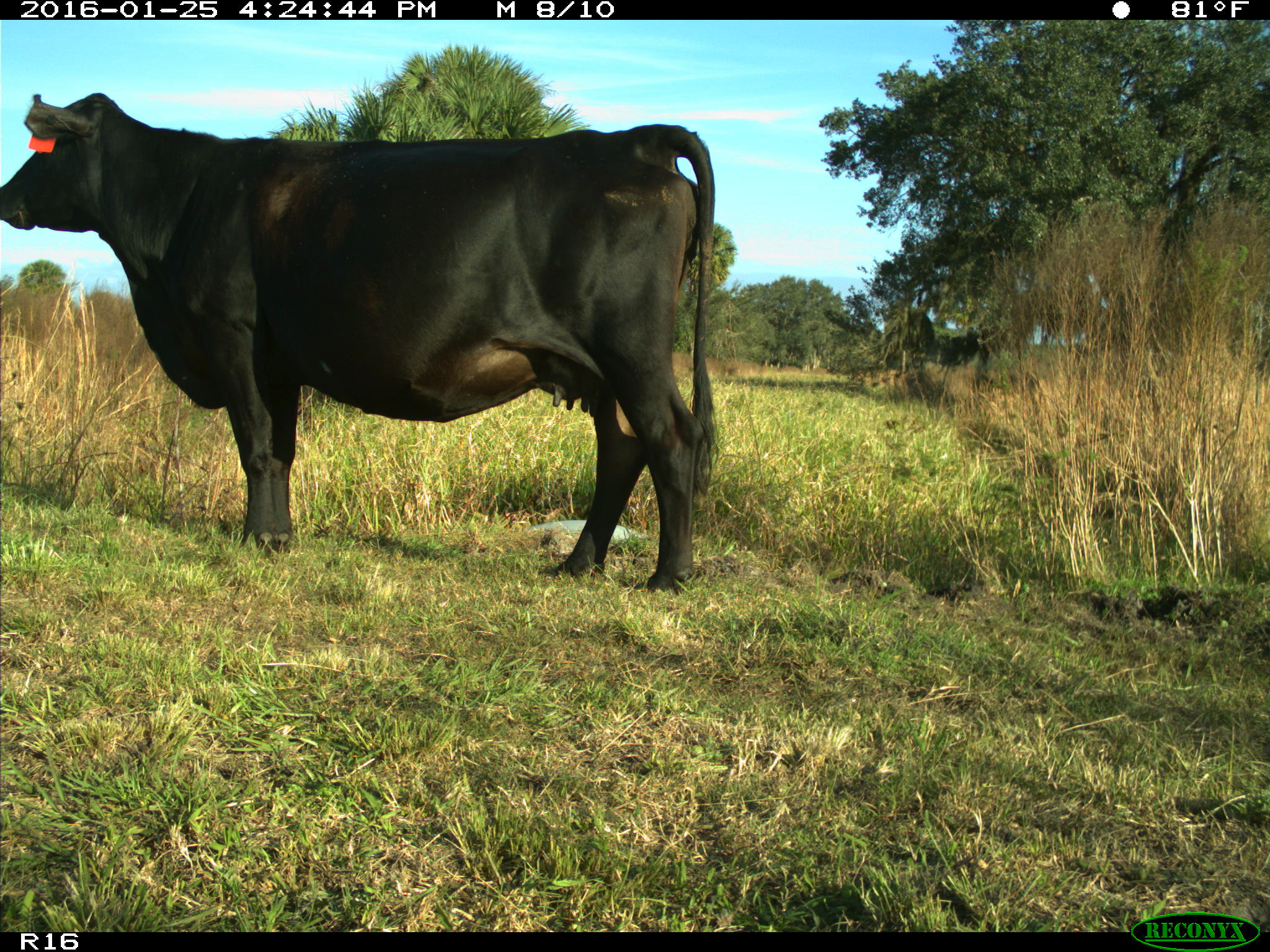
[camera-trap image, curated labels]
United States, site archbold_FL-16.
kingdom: Animalia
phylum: Chordata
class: Mammalia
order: Artiodactyla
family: Bovidae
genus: Bos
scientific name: Bos taurus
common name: domestic cow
Bos taurus (domestic cow).